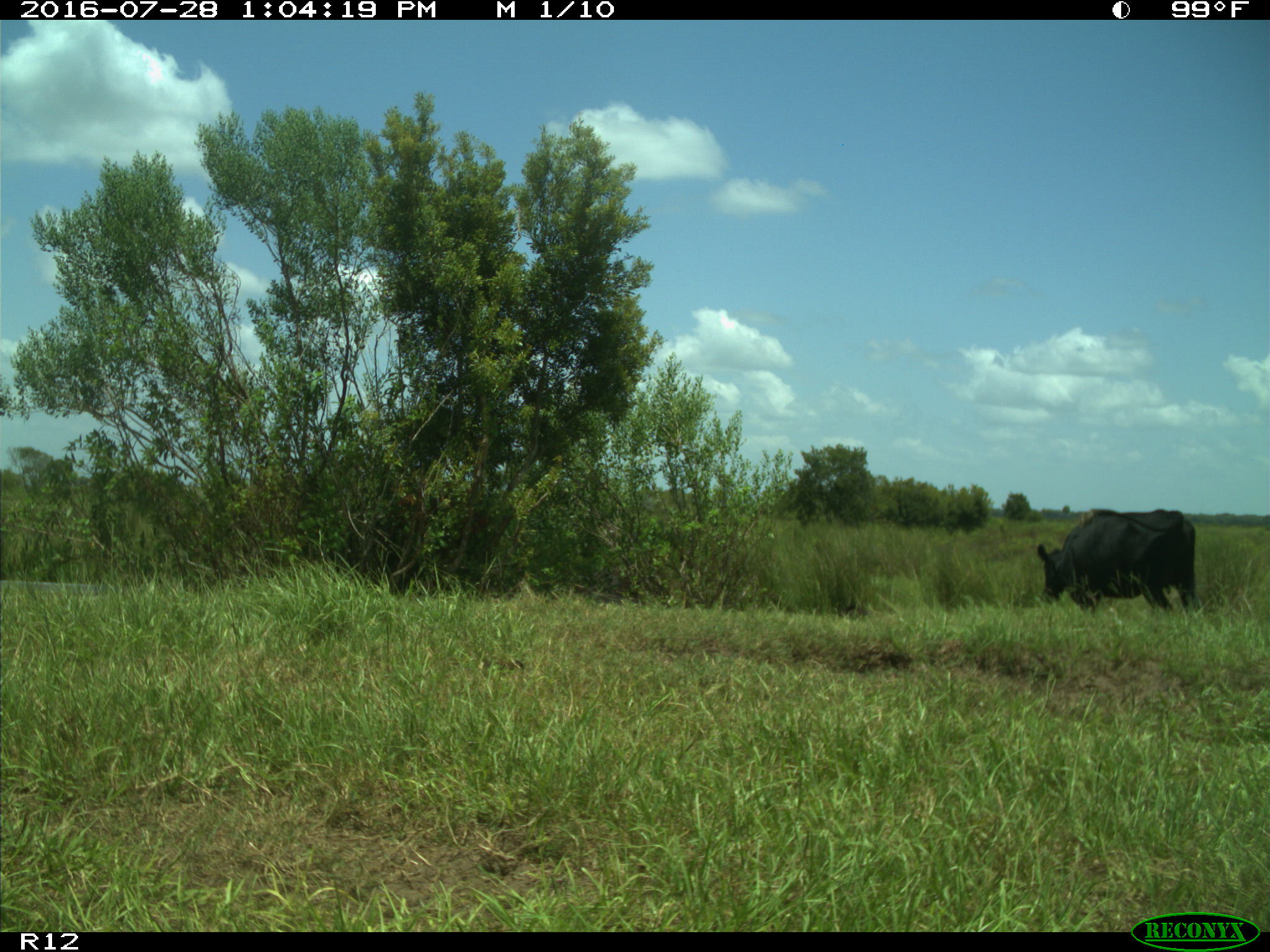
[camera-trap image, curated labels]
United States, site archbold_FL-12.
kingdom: Animalia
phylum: Chordata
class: Mammalia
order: Artiodactyla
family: Bovidae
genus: Bos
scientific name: Bos taurus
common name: domestic cow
Bos taurus (domestic cow).